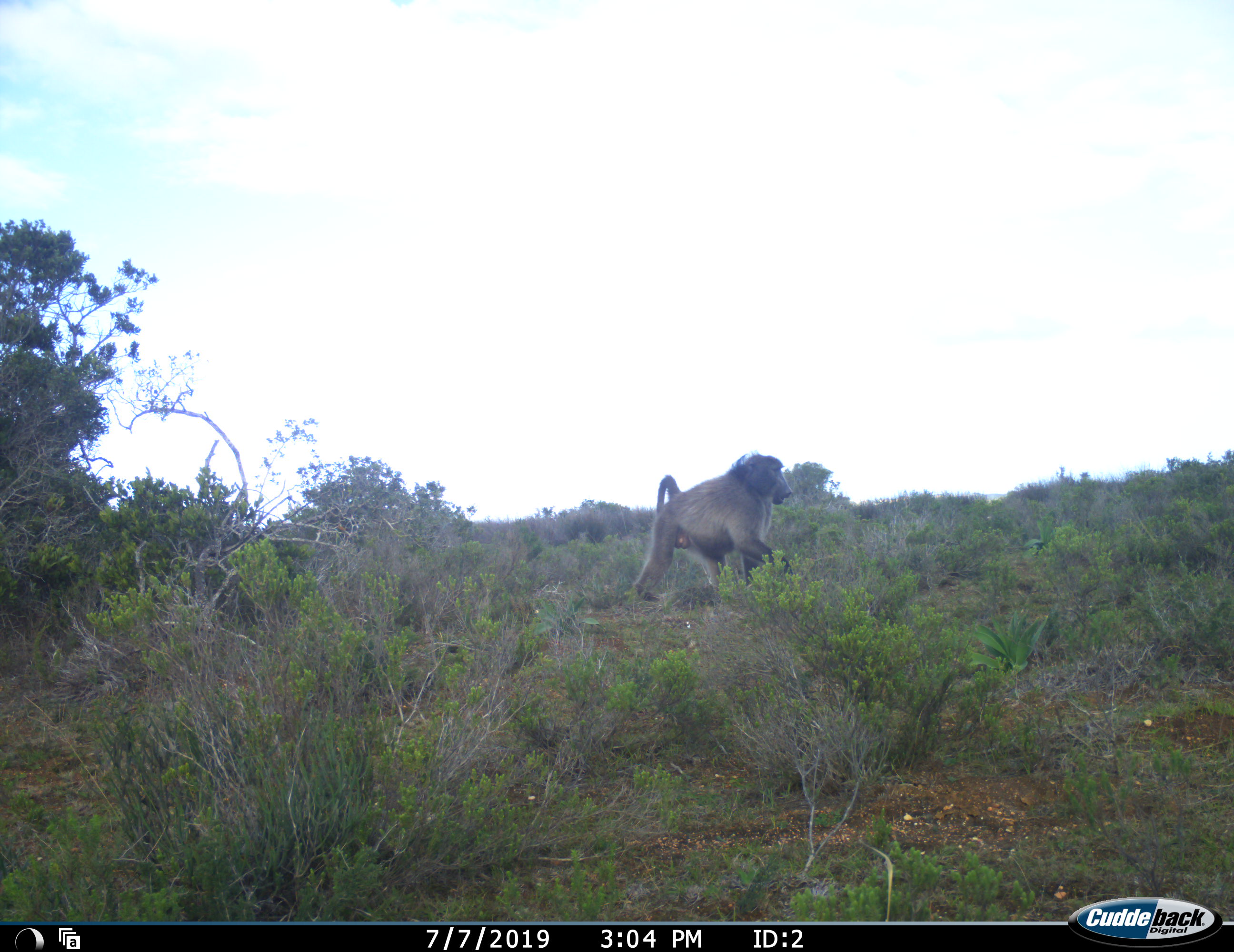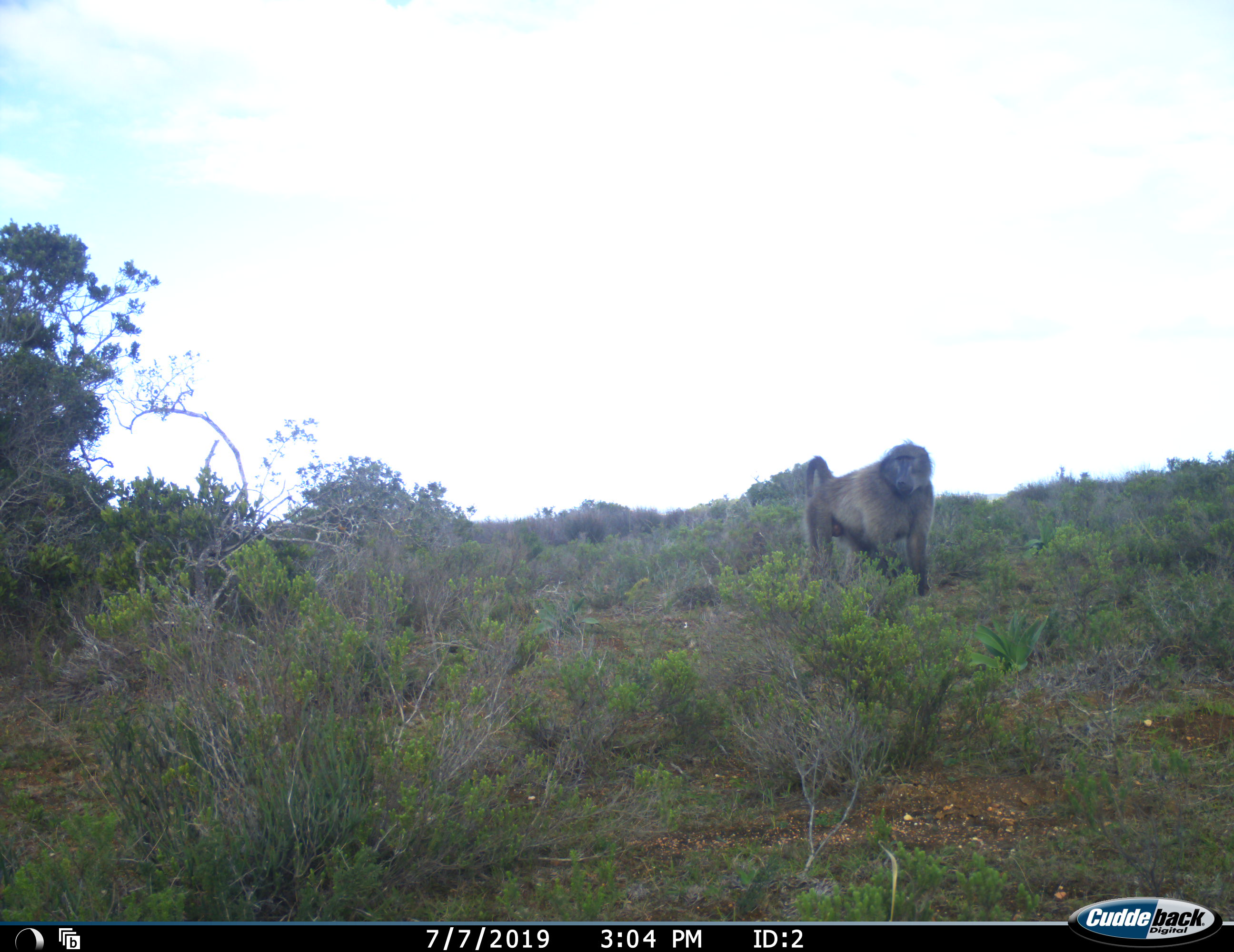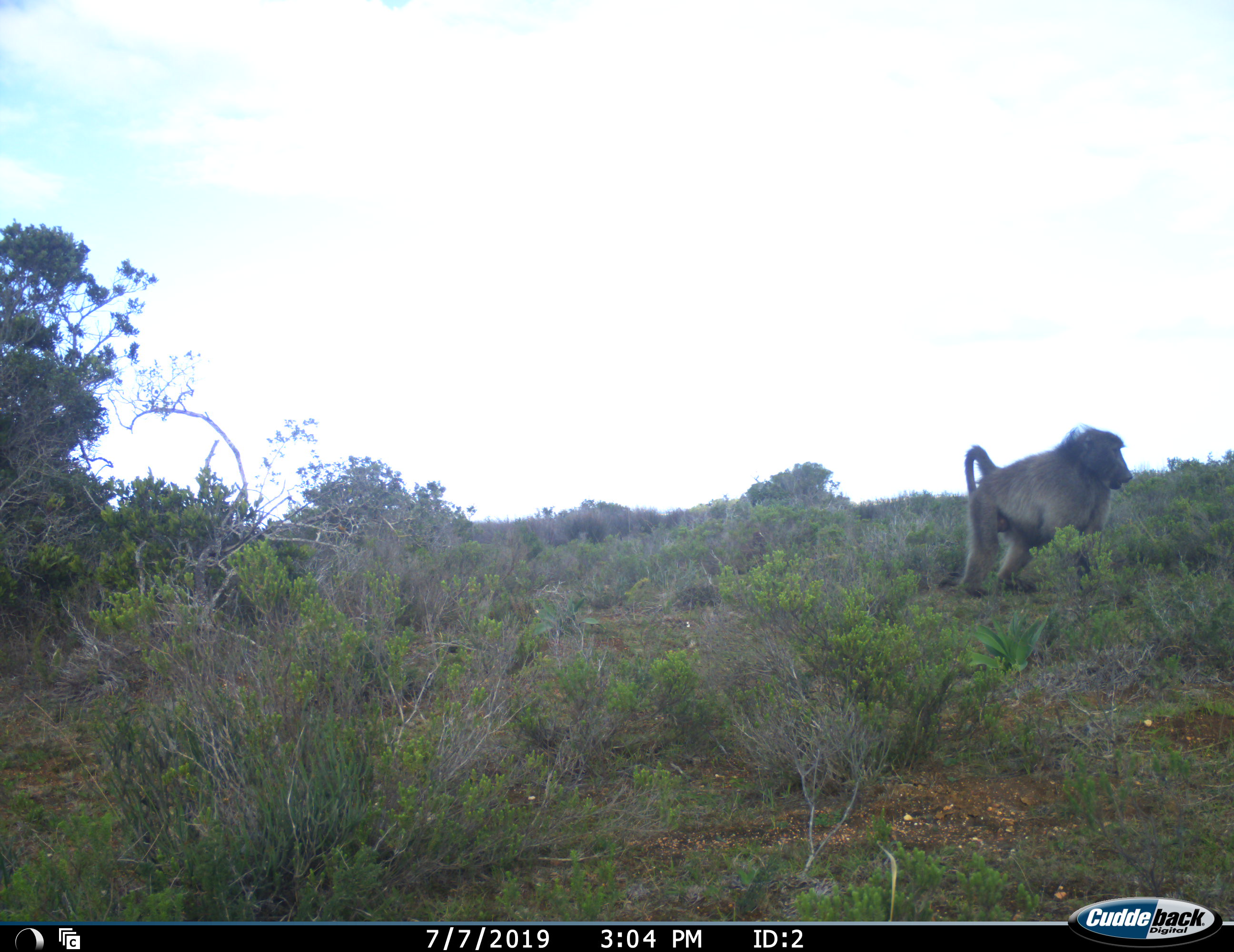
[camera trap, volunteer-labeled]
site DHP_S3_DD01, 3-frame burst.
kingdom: Animalia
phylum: Chordata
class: Mammalia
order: Primates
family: Cercopithecidae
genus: Papio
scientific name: Papio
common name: baboon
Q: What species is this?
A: Baboon (Papio).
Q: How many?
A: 1.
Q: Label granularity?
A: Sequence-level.